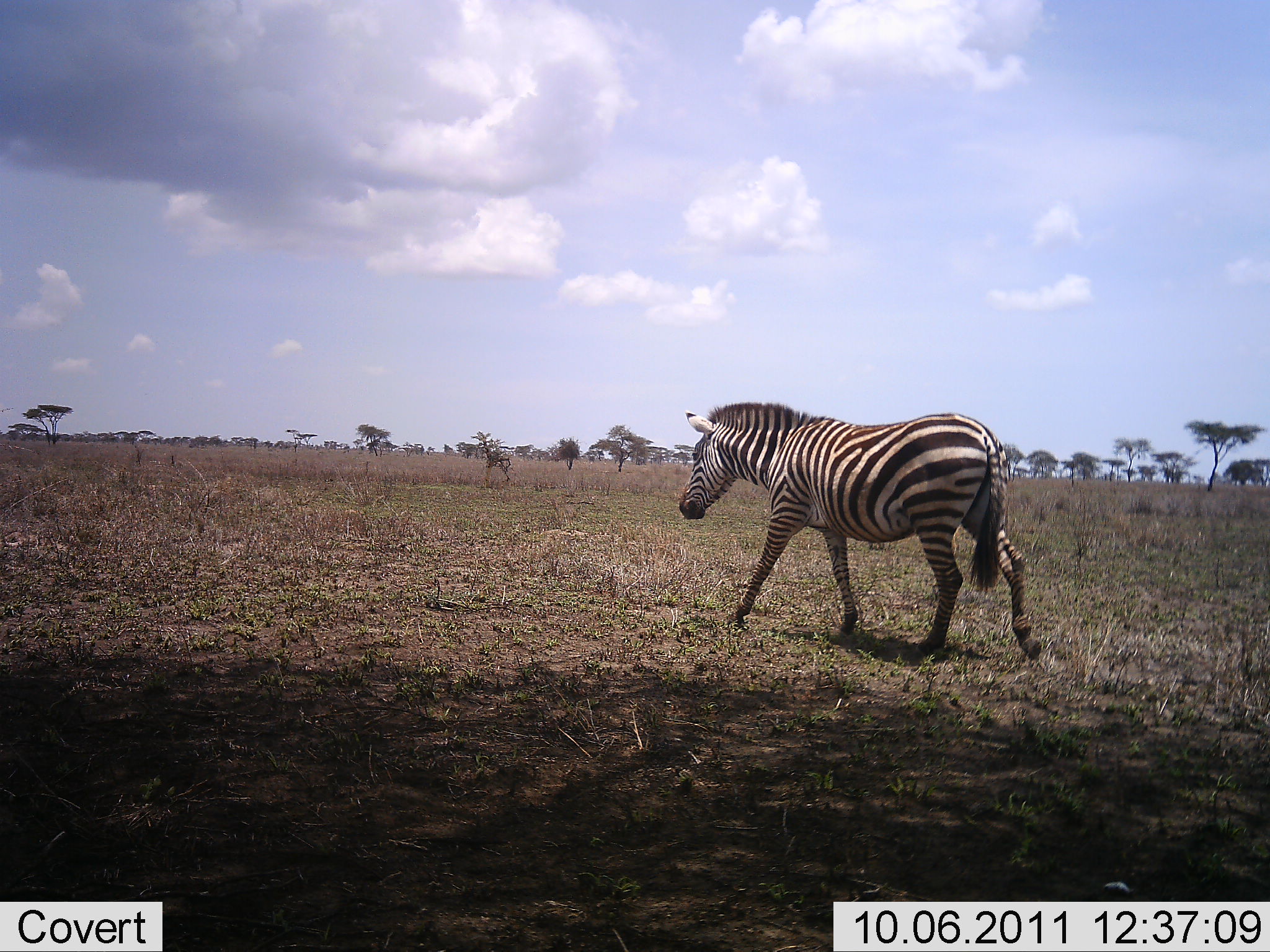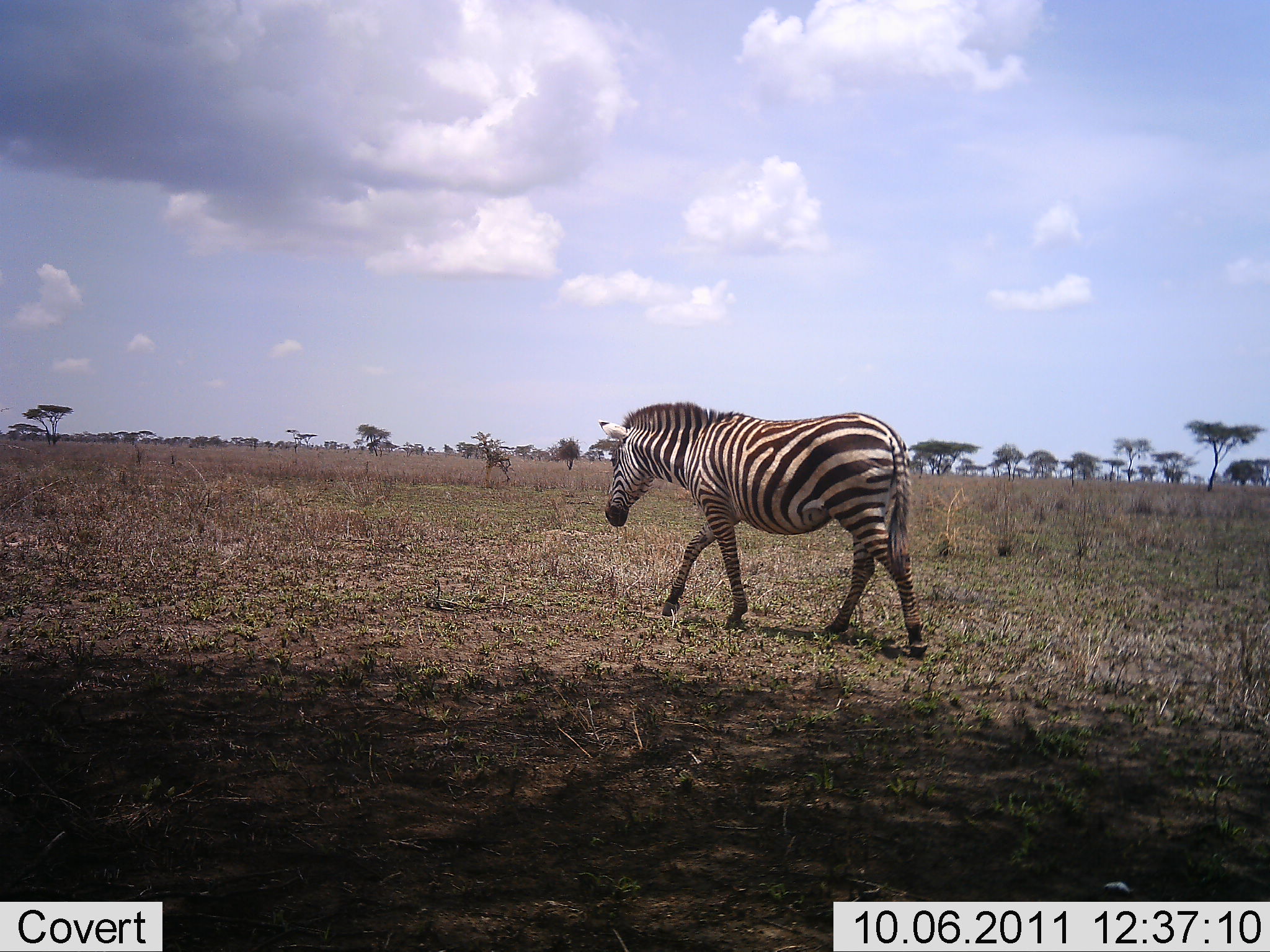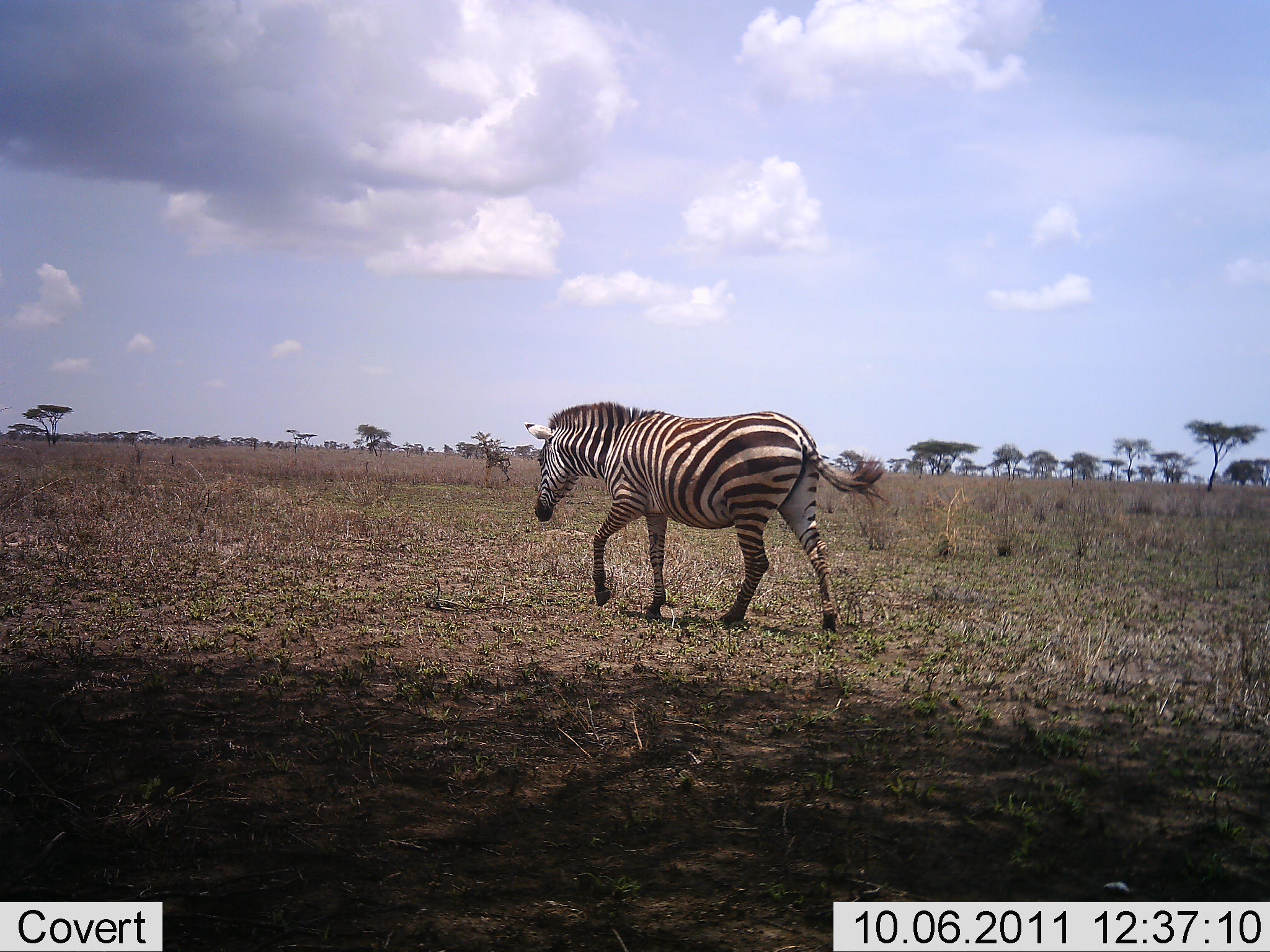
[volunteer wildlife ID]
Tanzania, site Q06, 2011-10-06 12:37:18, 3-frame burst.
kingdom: Animalia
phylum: Chordata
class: Mammalia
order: Perissodactyla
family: Equidae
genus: Equus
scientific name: Equus quagga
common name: plains zebra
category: zebra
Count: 1.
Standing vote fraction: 0%.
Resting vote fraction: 0%.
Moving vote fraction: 100%.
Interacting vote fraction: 0%.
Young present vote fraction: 0%.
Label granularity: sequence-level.